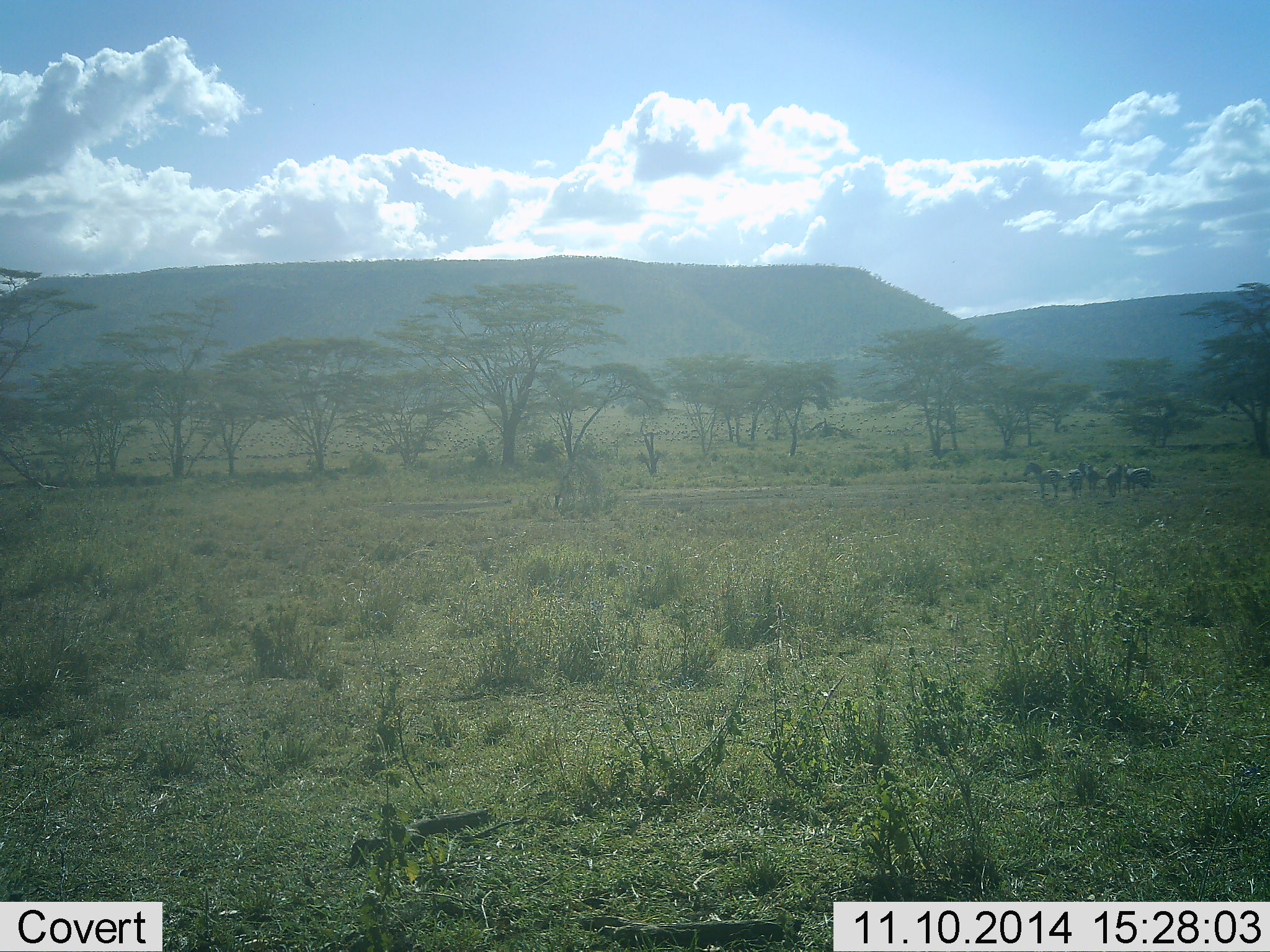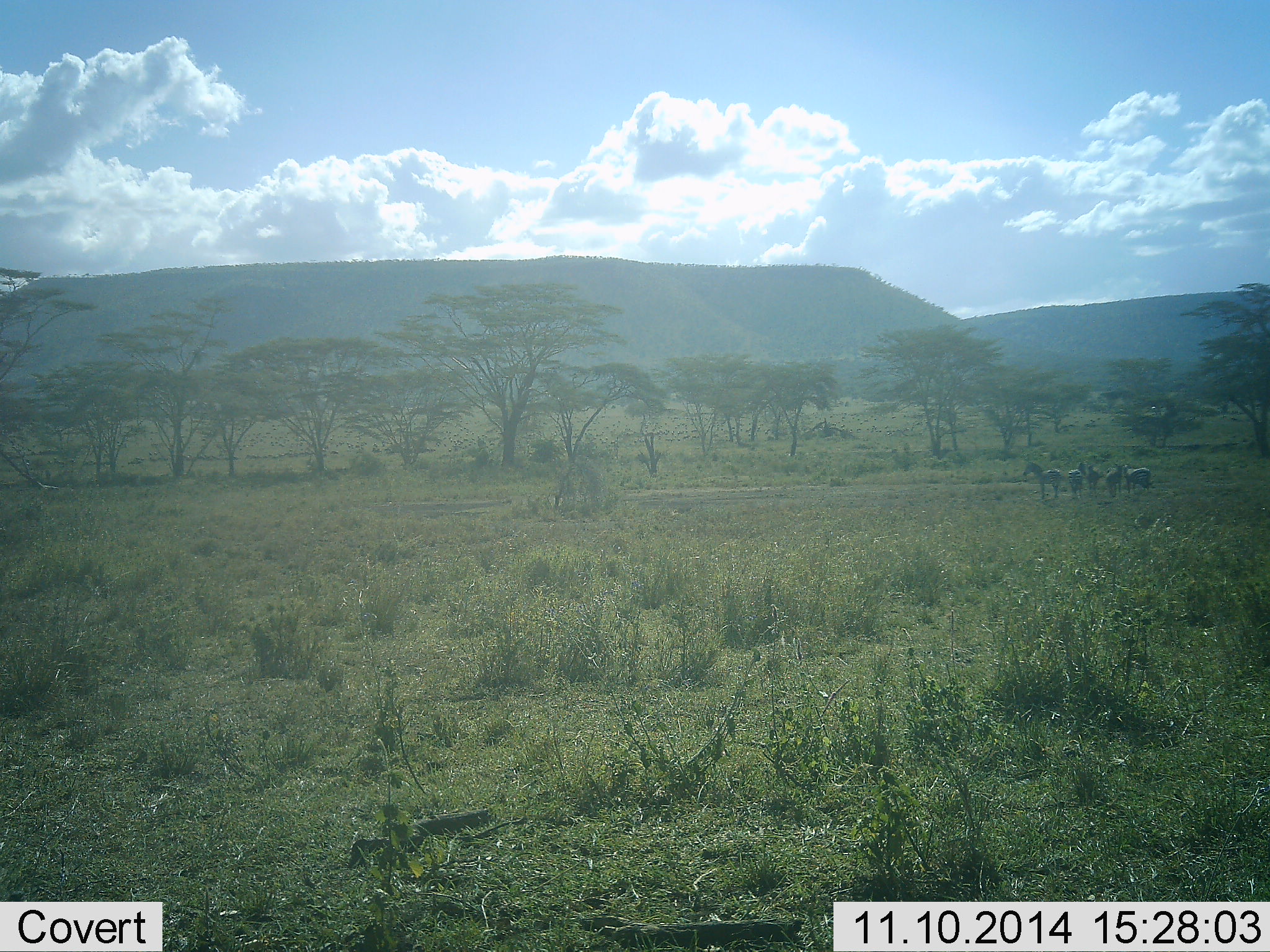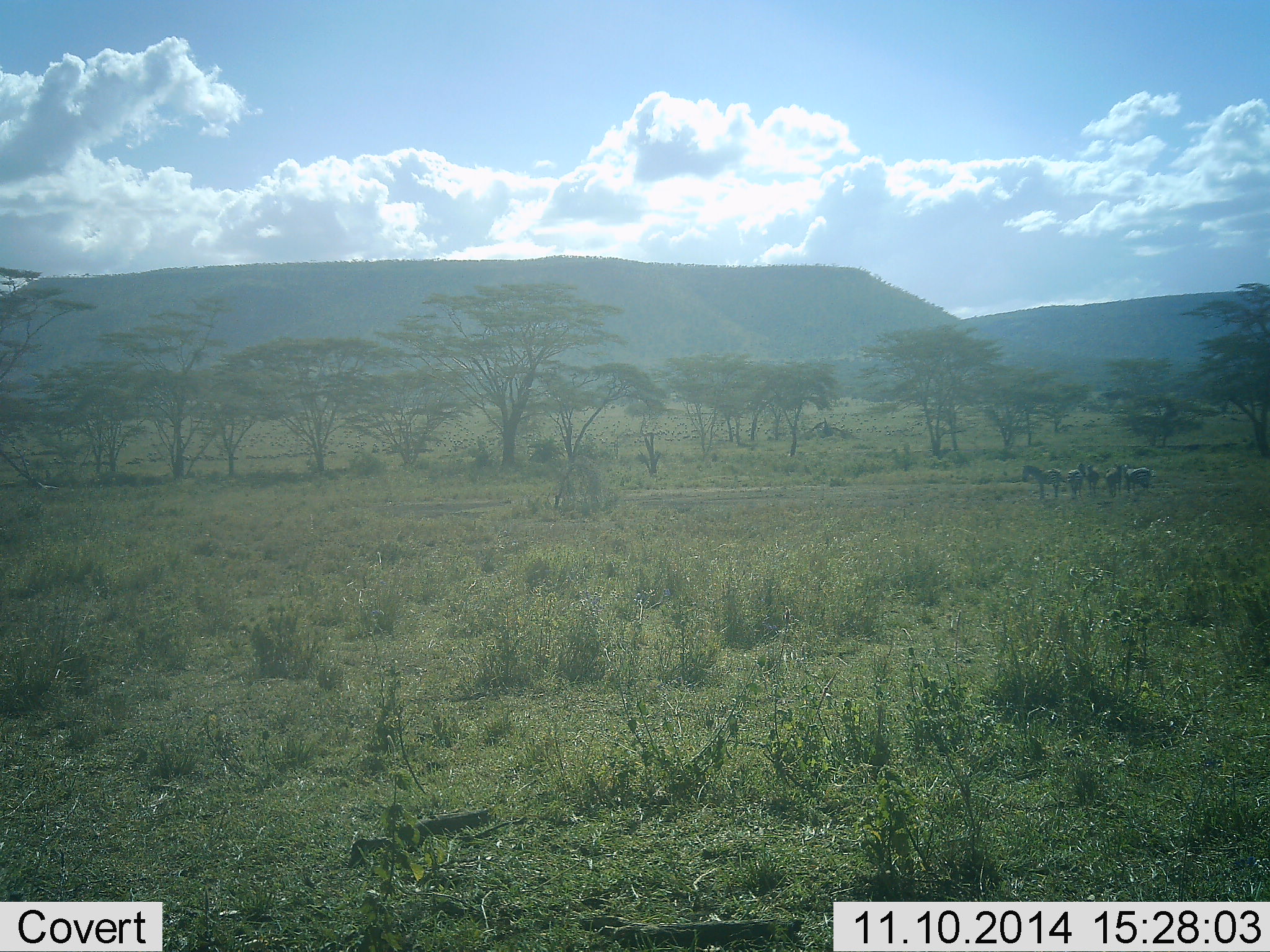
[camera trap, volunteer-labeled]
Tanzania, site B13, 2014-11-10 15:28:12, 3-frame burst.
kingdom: Animalia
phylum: Chordata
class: Mammalia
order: Perissodactyla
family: Equidae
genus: Equus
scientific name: Equus quagga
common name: plains zebra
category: zebra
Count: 5.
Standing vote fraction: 100%.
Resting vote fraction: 0%.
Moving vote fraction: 0%.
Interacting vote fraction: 0%.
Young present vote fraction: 0%.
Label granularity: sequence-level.